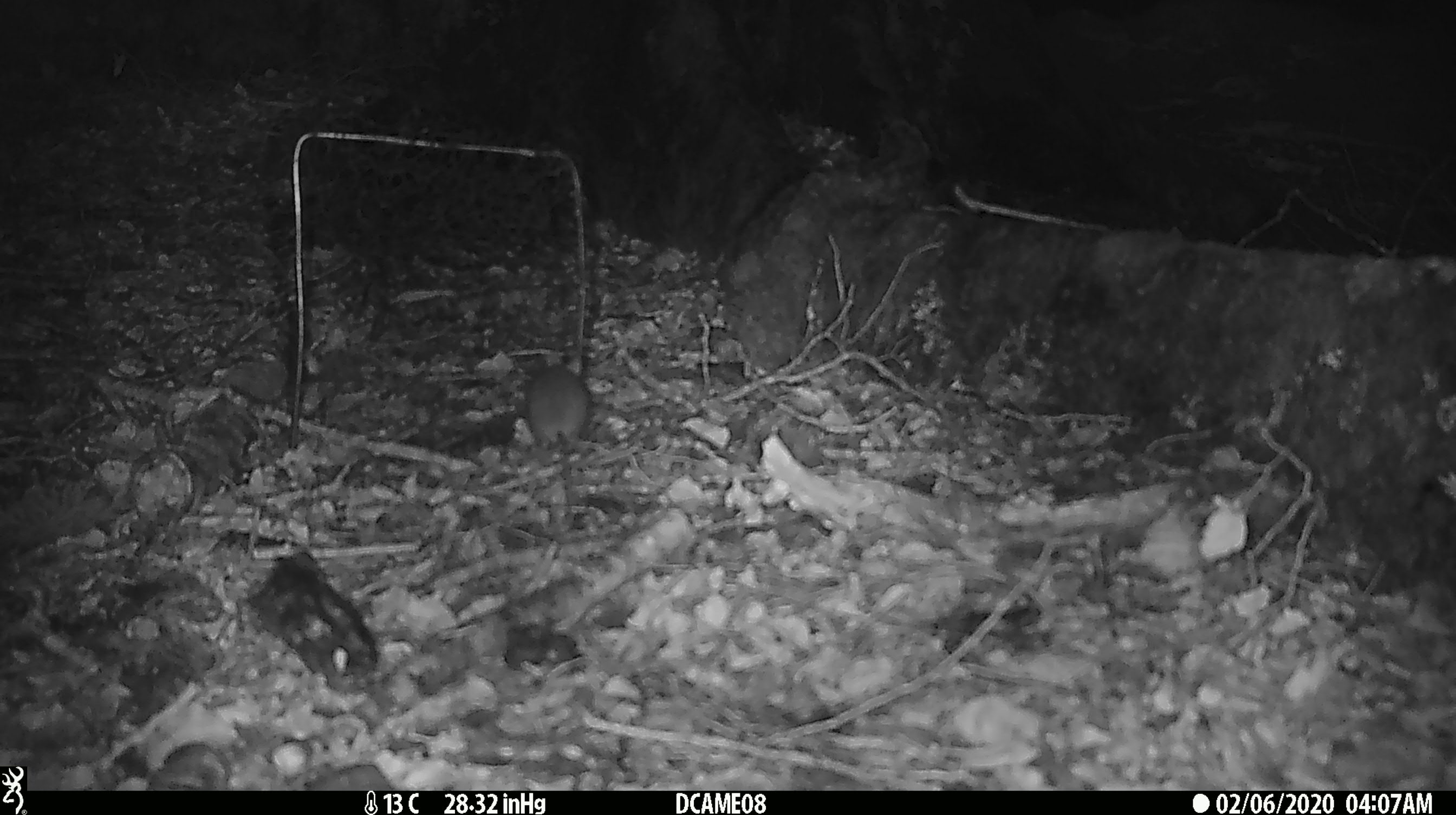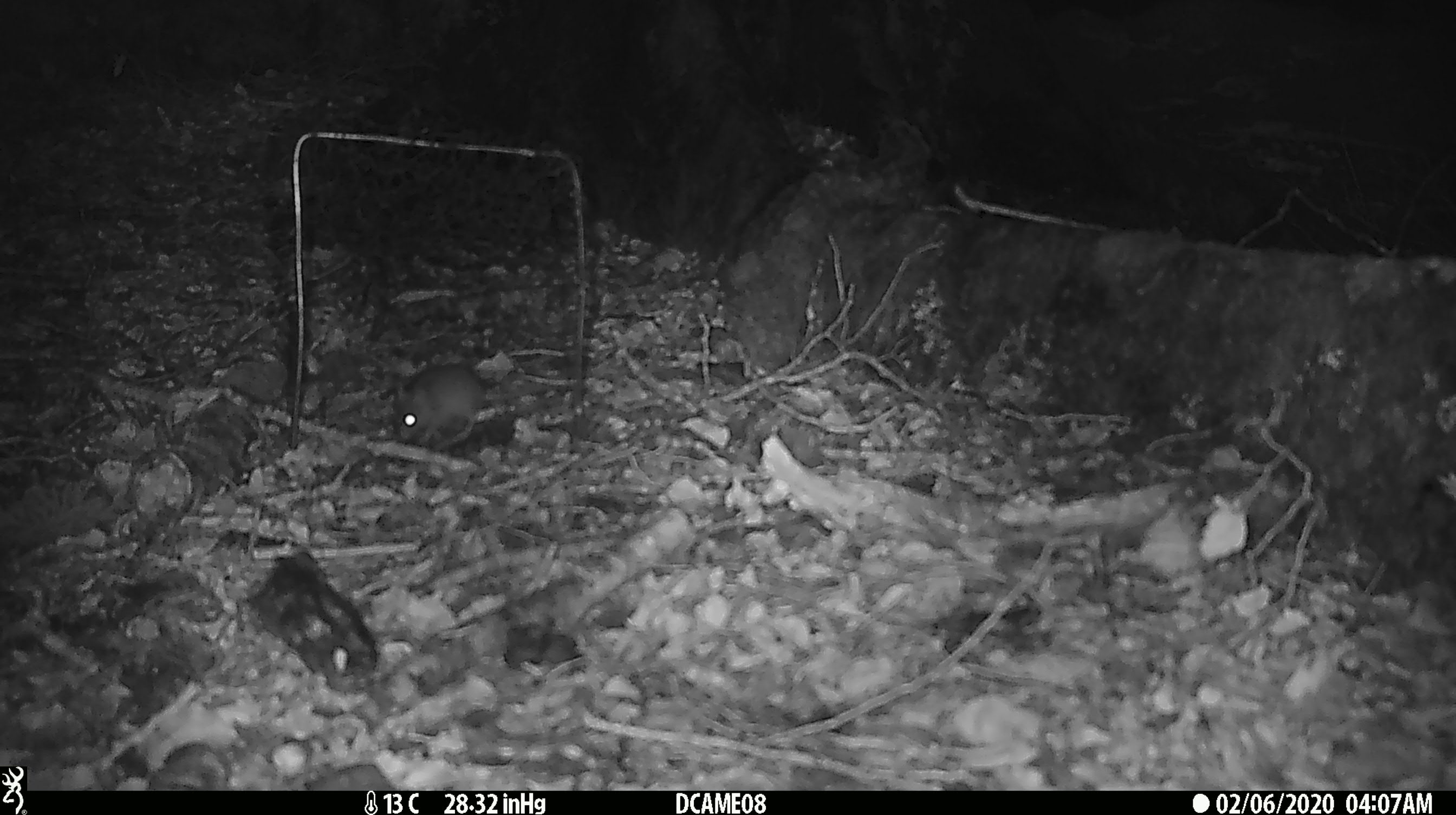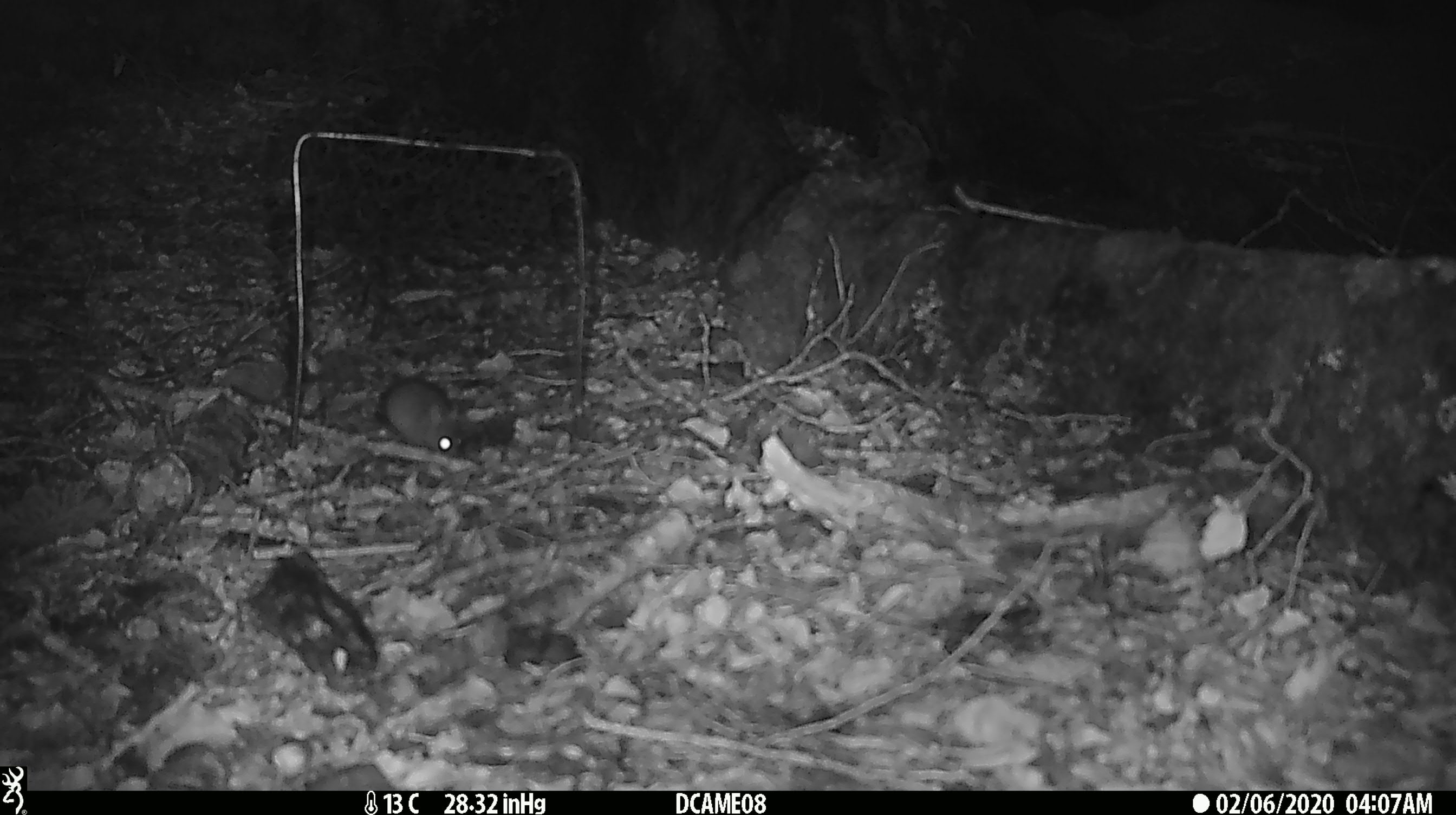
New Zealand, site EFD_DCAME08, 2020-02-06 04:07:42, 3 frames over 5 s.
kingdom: Animalia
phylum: Chordata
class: Mammalia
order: Rodentia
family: Muridae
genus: Mus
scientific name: Mus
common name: mouse